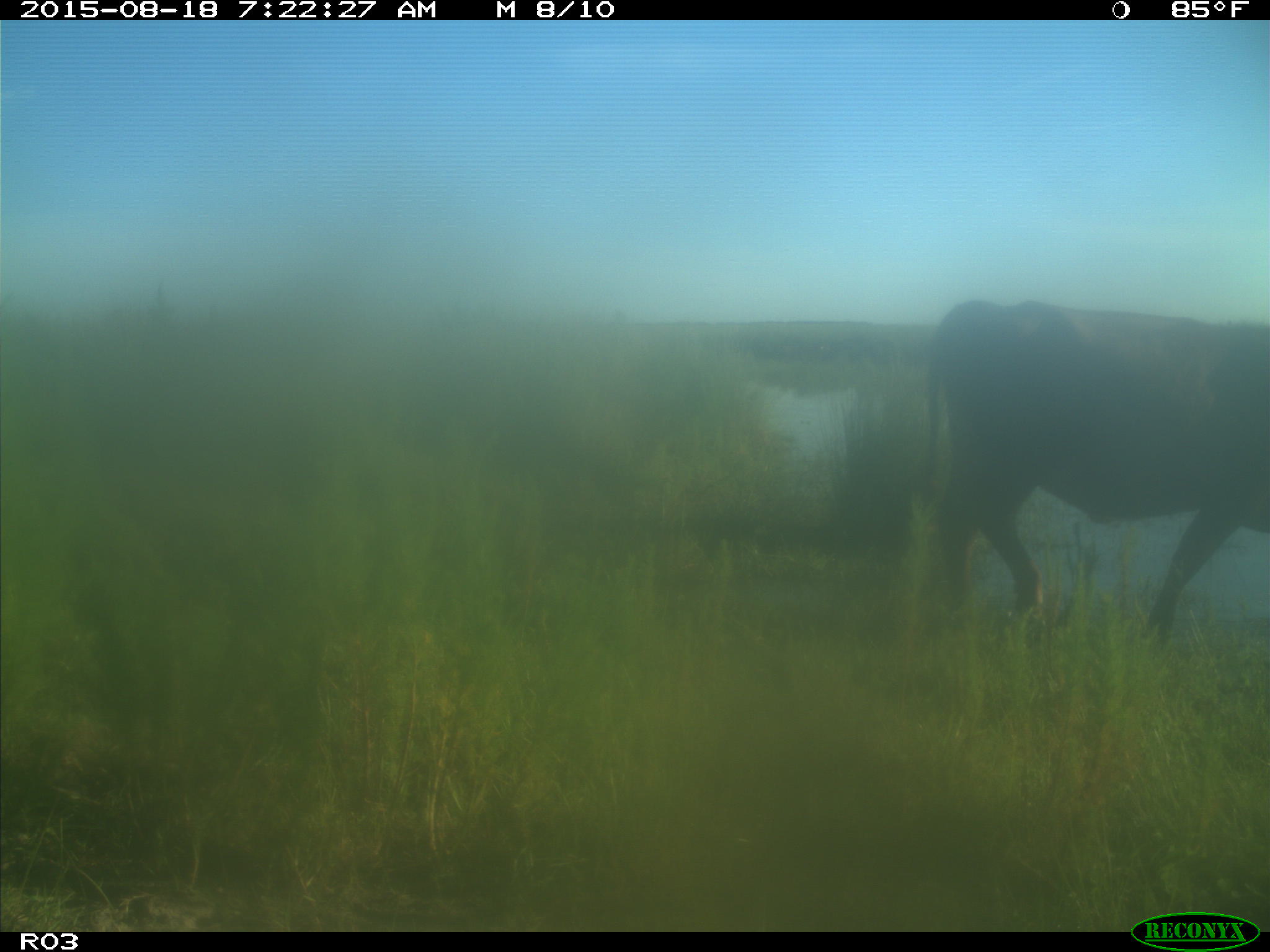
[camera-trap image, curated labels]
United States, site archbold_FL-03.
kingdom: Animalia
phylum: Chordata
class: Mammalia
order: Artiodactyla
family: Bovidae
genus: Bos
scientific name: Bos taurus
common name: domestic cow